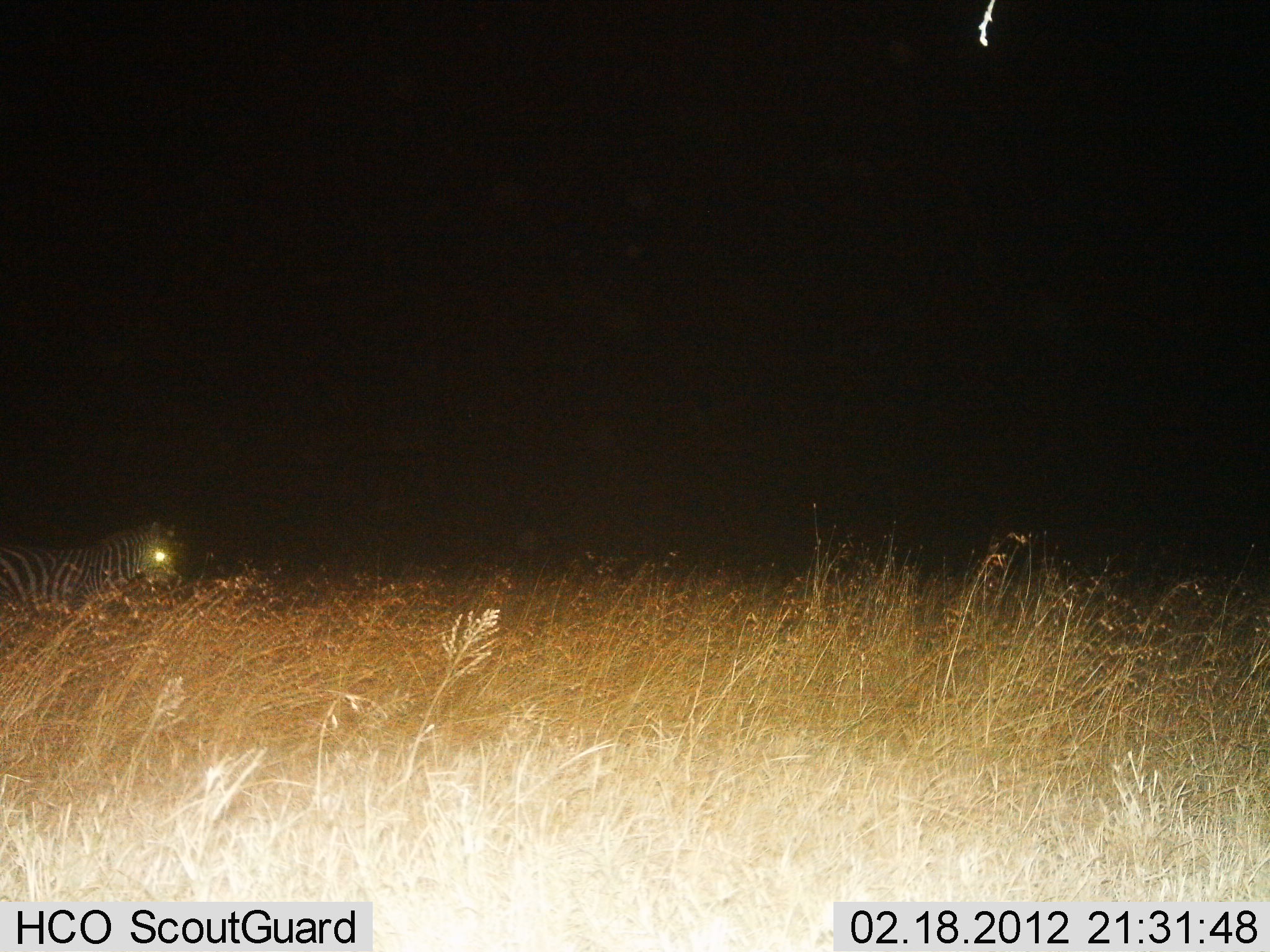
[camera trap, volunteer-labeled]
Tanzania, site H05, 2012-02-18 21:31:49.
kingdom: Animalia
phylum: Chordata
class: Mammalia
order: Perissodactyla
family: Equidae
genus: Equus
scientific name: Equus quagga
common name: plains zebra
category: zebra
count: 1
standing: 70%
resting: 0%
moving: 30%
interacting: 0%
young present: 0%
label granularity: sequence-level